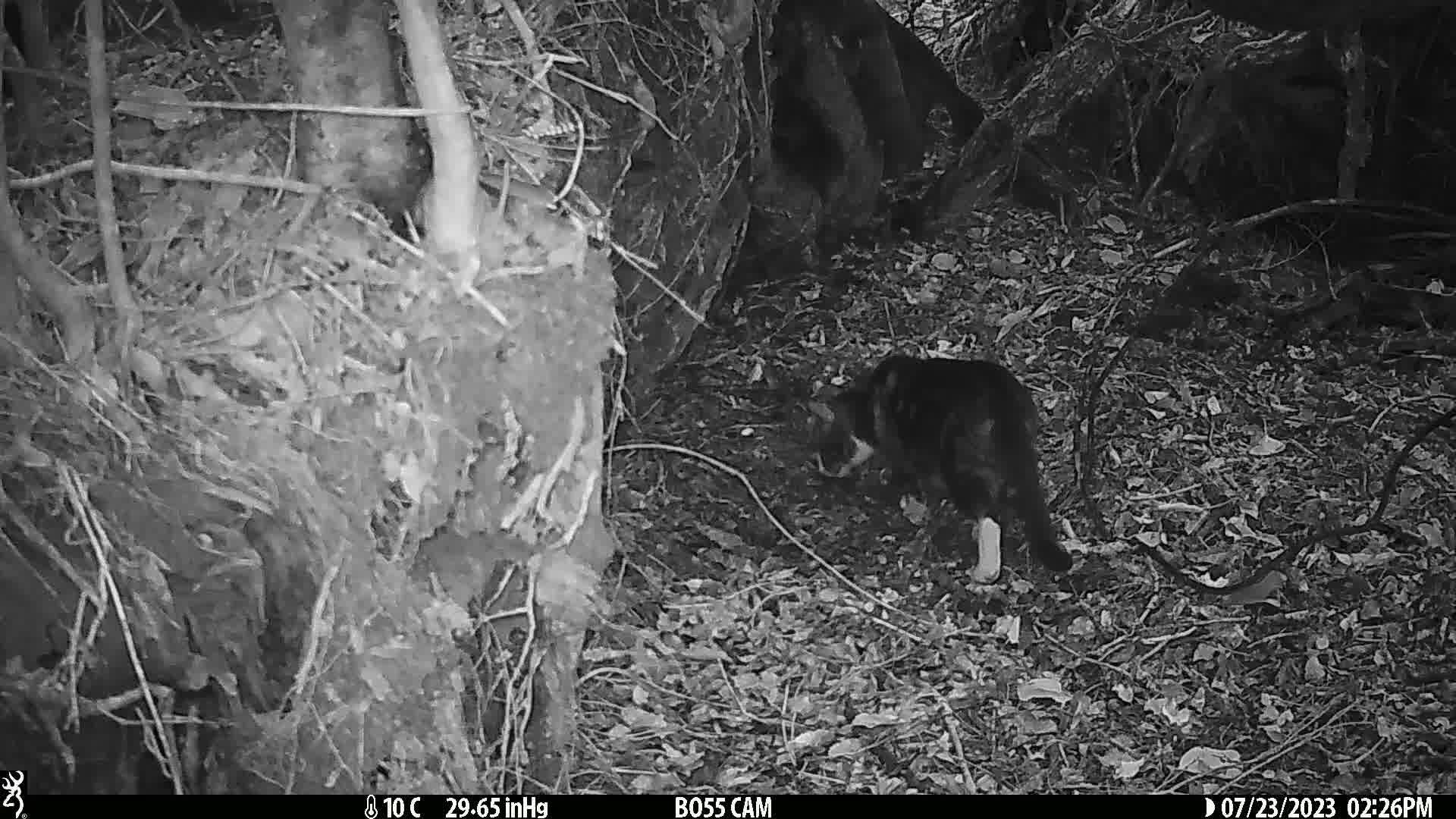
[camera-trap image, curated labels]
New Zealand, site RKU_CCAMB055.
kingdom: Animalia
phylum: Chordata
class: Mammalia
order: Carnivora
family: Felidae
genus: Felis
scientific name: Felis catus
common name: domestic cat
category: cat